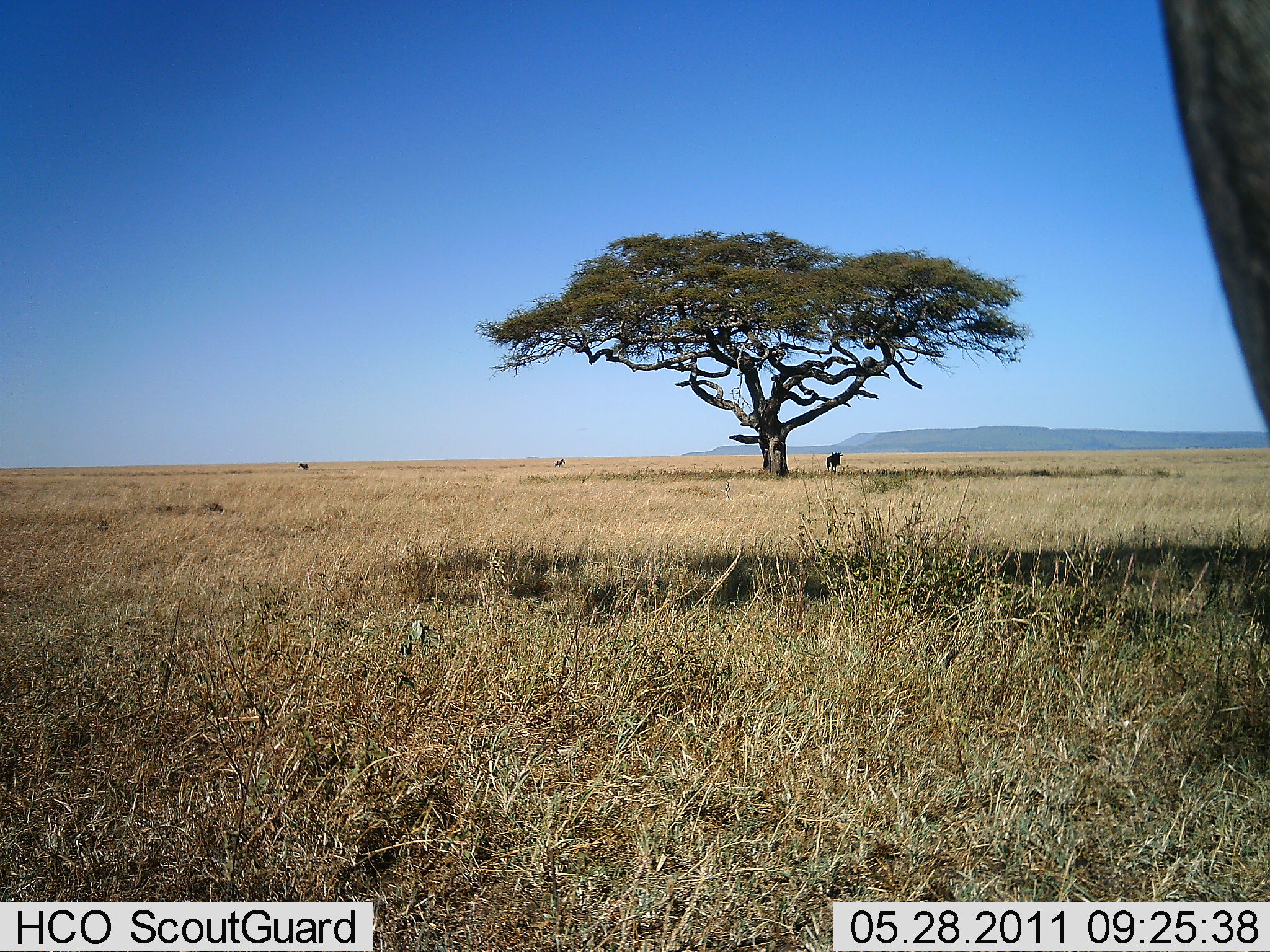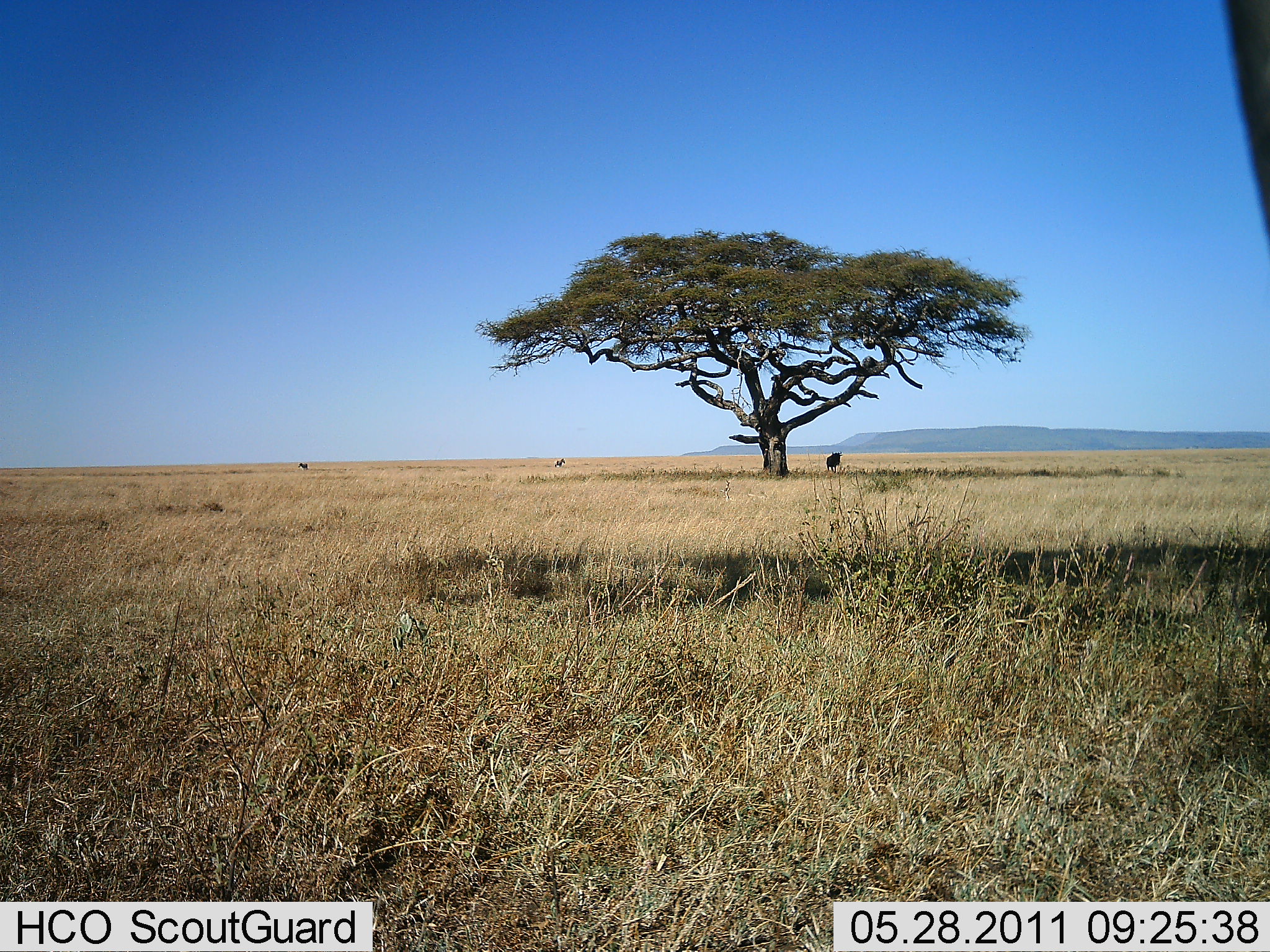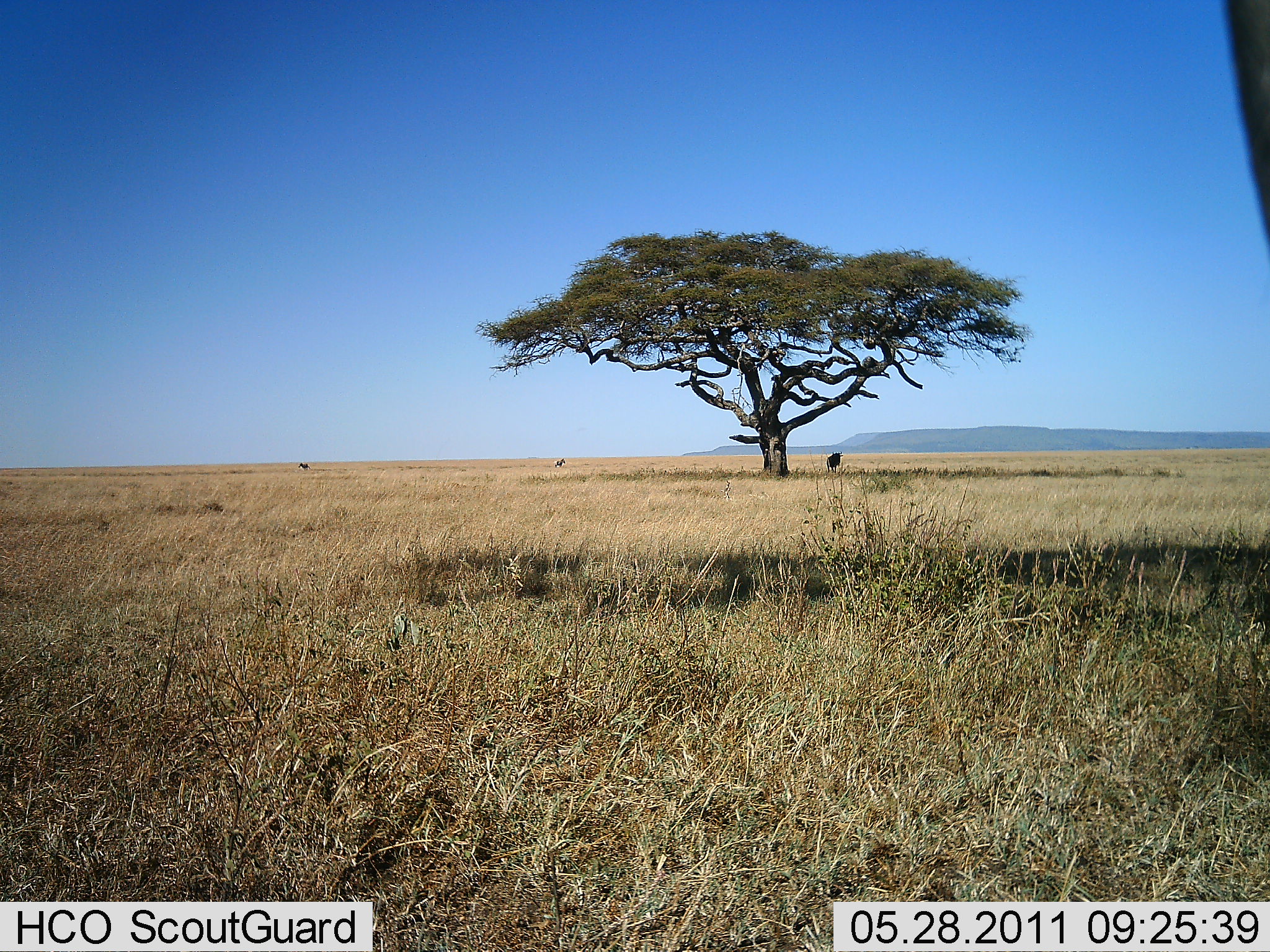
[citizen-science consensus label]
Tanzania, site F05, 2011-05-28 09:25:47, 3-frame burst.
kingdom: Animalia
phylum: Chordata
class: Mammalia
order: Artiodactyla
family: Bovidae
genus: Connochaetes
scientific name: Connochaetes taurinus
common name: blue wildebeest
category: wildebeest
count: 3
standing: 100%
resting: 0%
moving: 0%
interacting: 0%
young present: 0%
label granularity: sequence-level